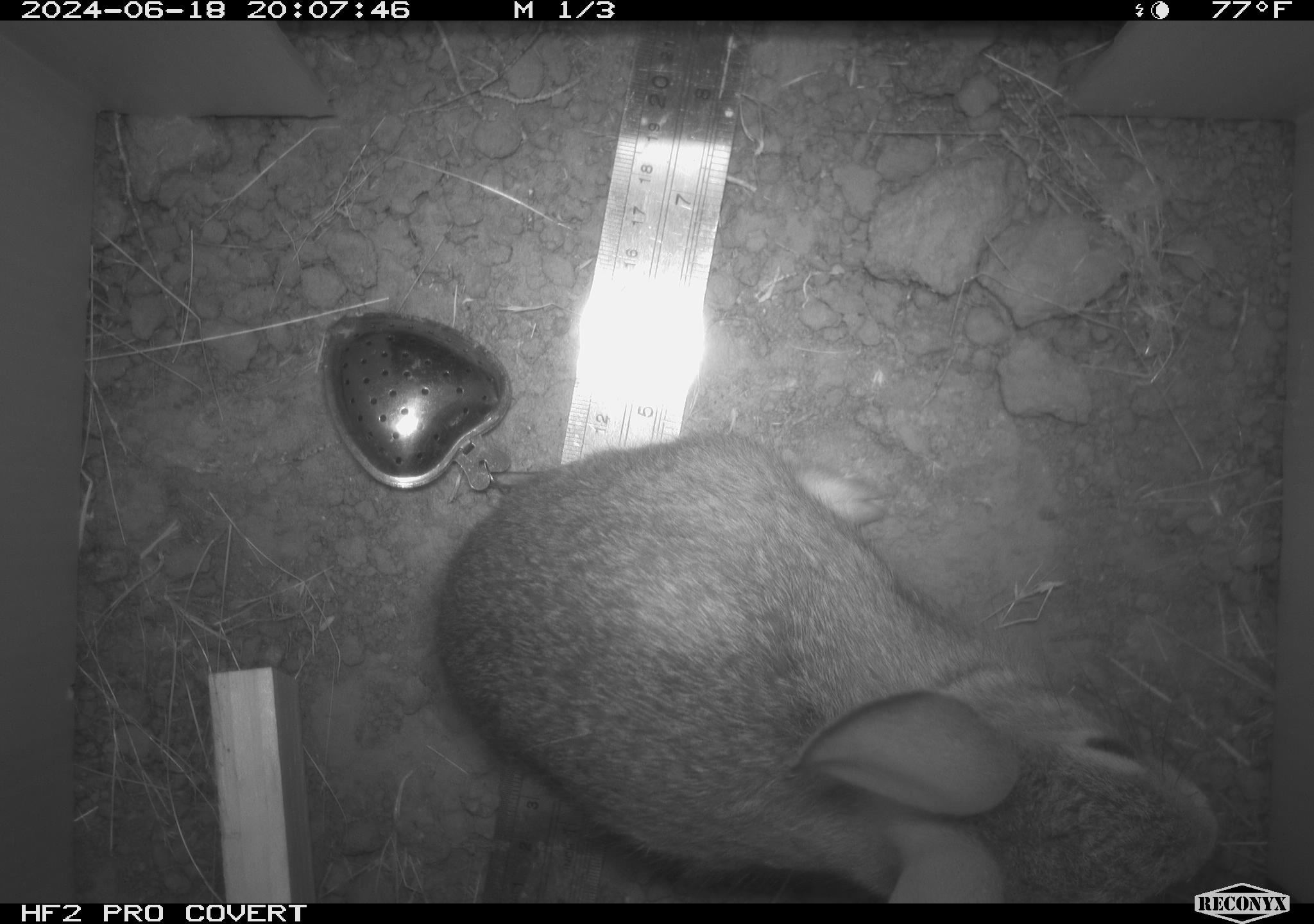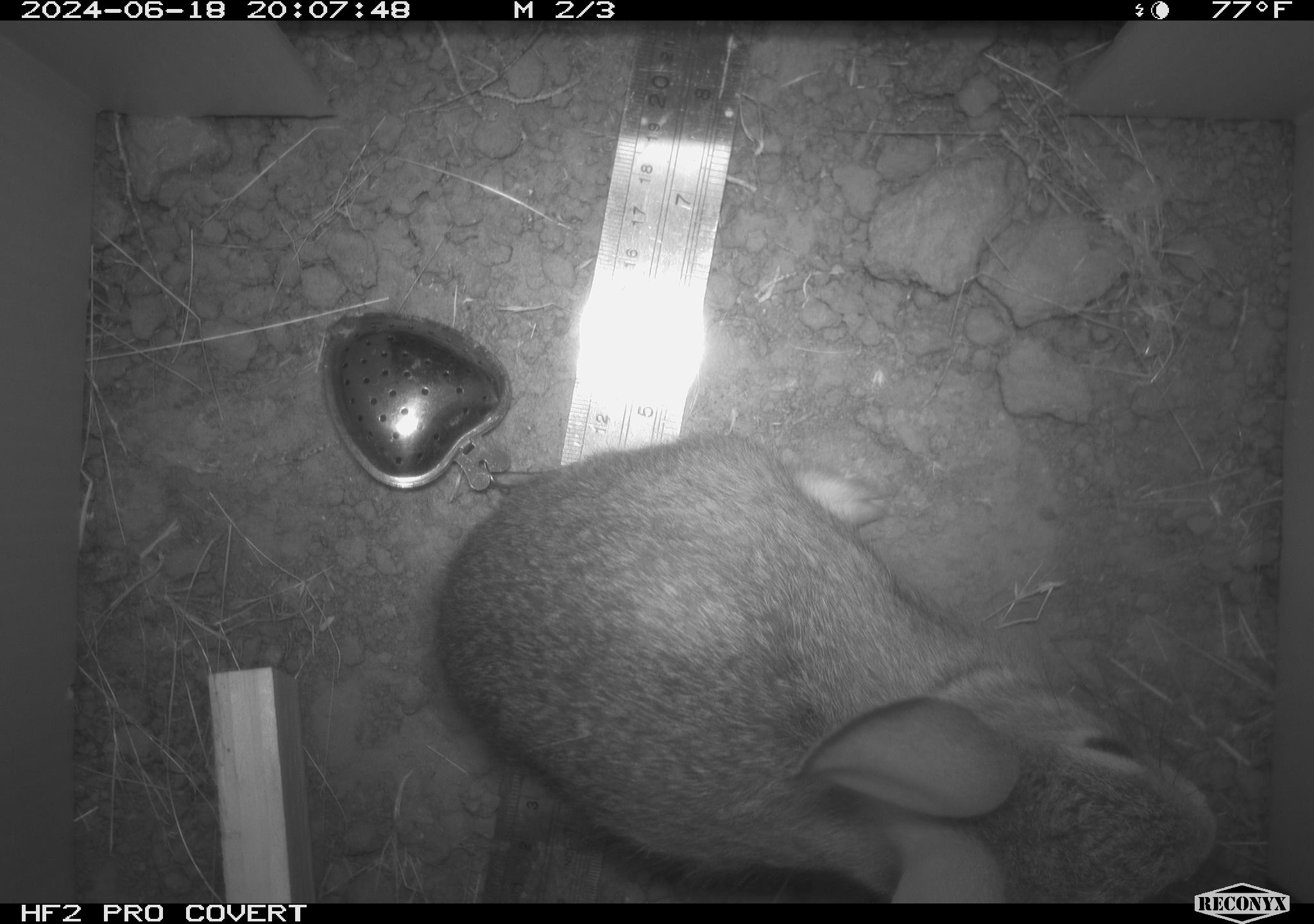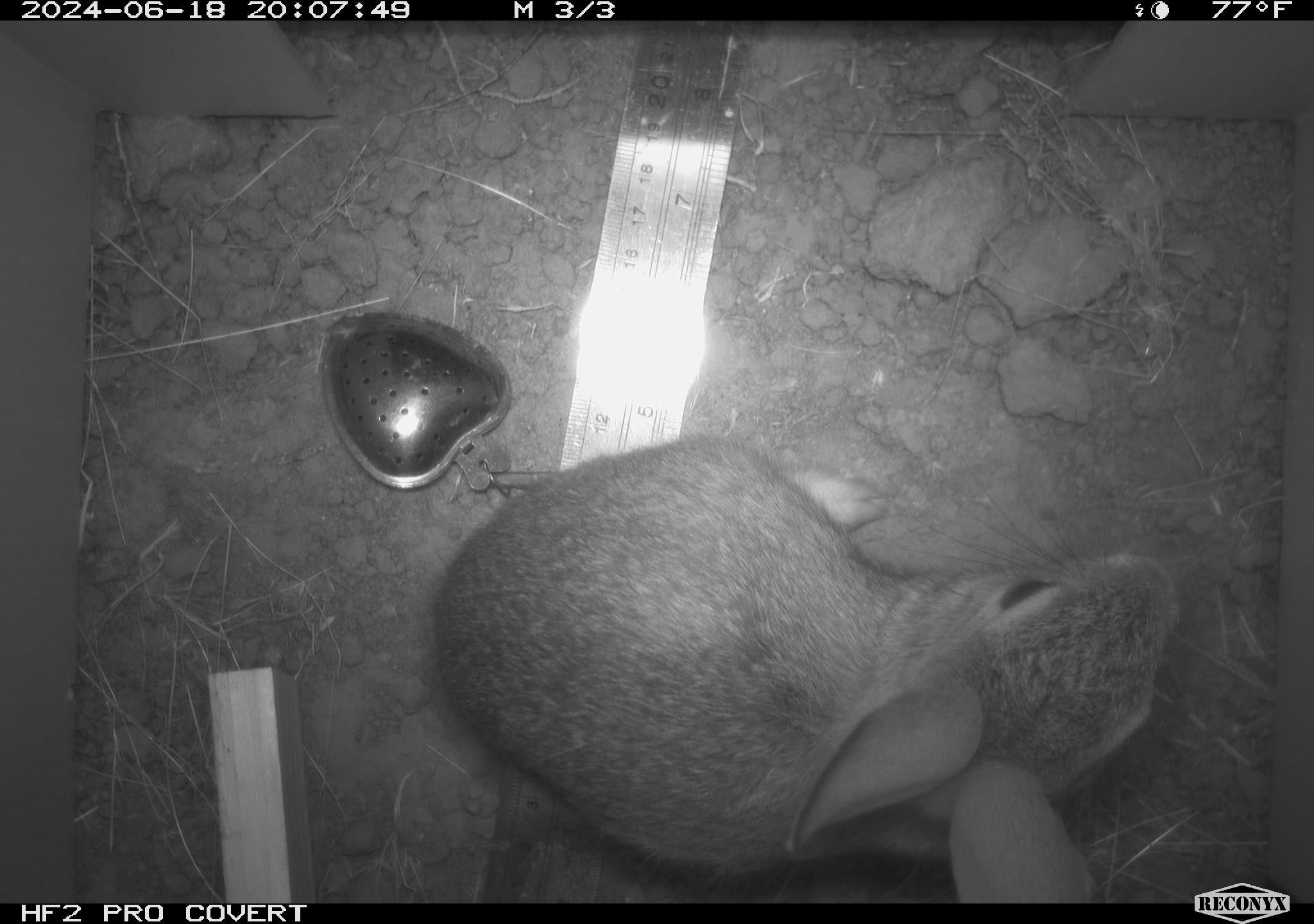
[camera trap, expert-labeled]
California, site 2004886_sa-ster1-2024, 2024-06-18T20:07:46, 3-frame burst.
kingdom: Animalia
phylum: Chordata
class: Mammalia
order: Lagomorpha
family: Leporidae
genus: Sylvilagus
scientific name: Sylvilagus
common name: cottontail rabbits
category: sylvilagus species